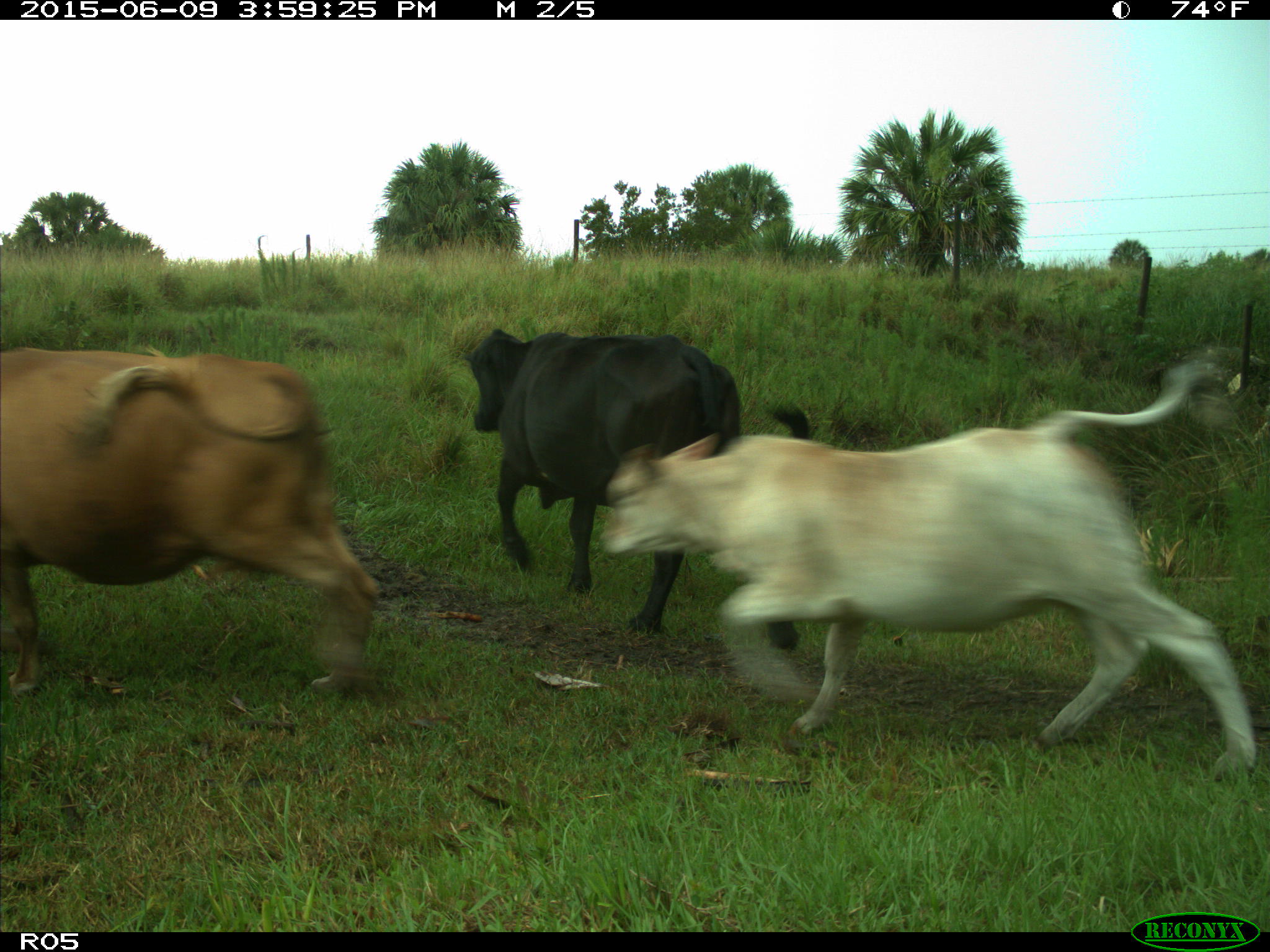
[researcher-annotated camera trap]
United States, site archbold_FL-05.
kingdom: Animalia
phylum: Chordata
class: Mammalia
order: Artiodactyla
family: Bovidae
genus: Bos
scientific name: Bos taurus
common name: domestic cow